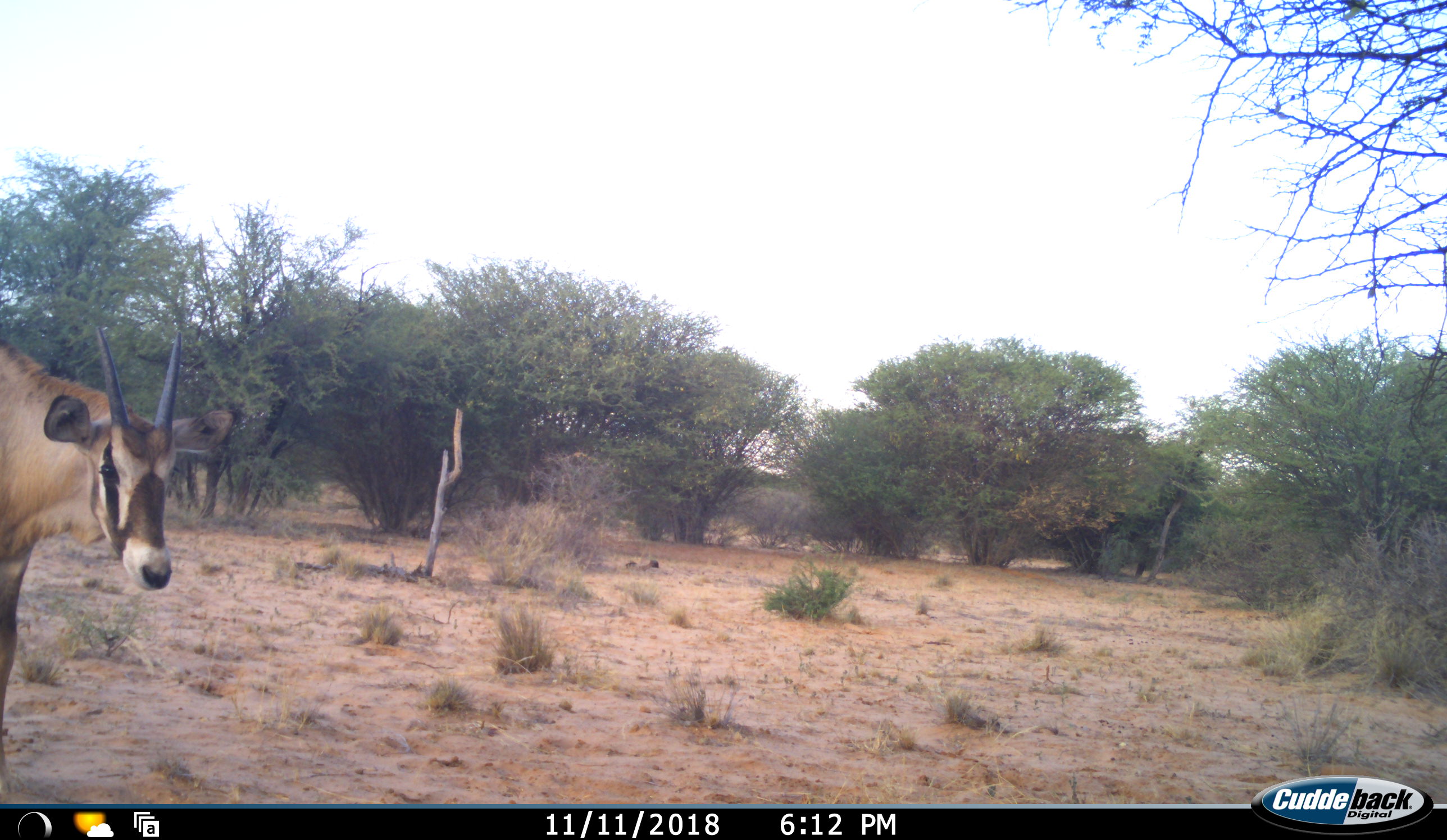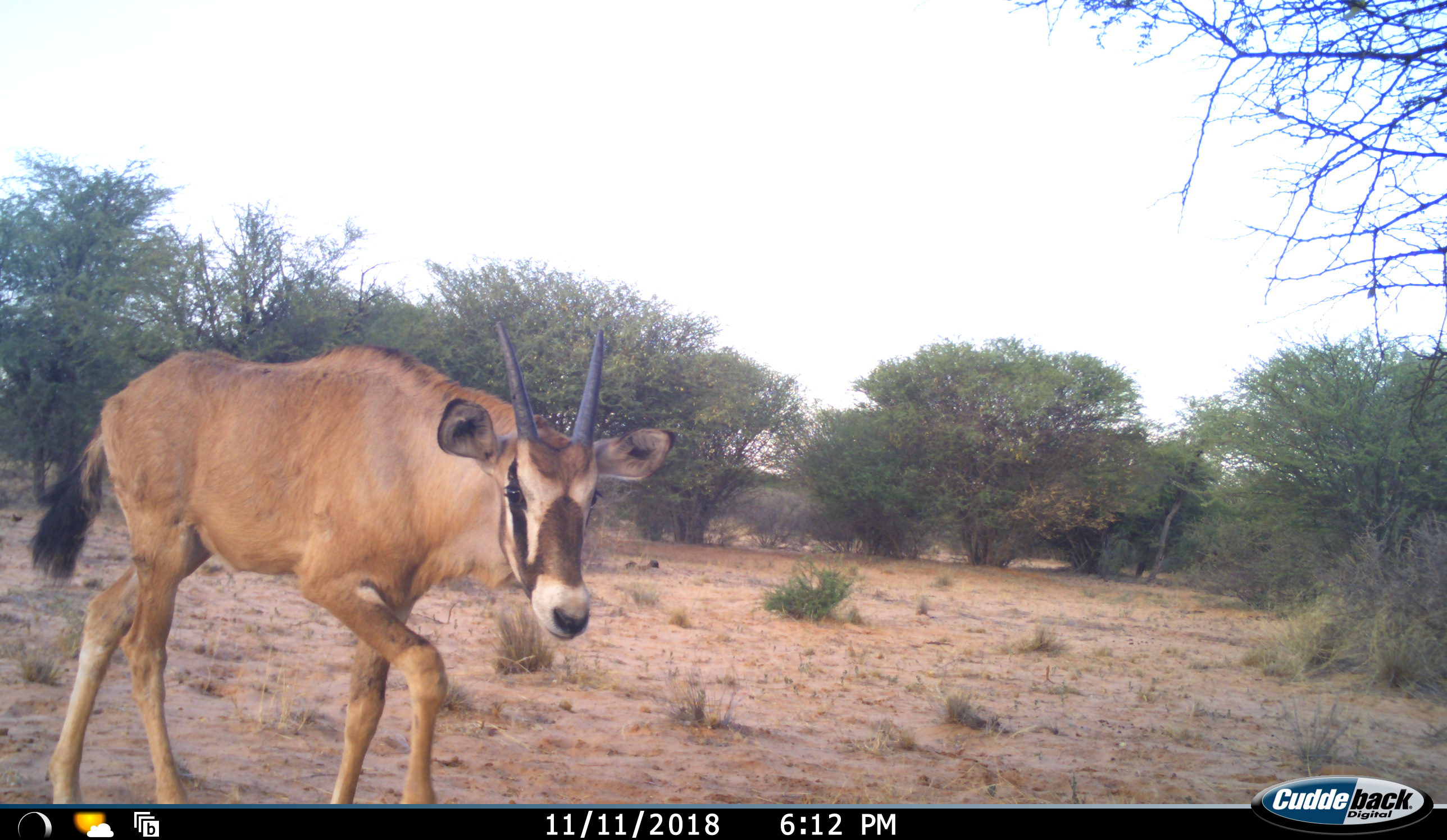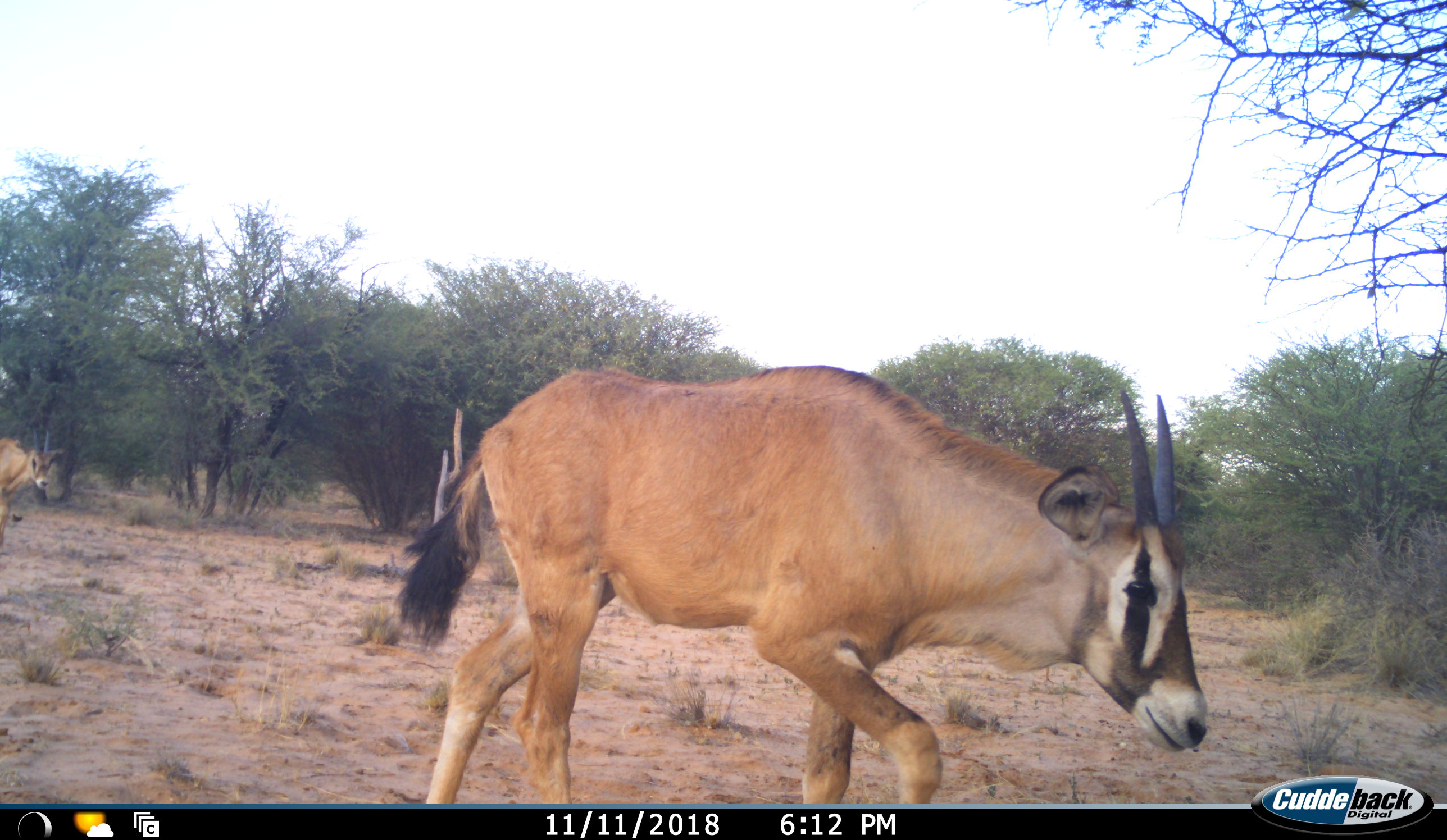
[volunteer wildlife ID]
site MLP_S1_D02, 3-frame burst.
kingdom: Animalia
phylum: Chordata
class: Mammalia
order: Artiodactyla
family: Bovidae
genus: Oryx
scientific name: Oryx gazella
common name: gemsbok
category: oryx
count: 1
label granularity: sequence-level